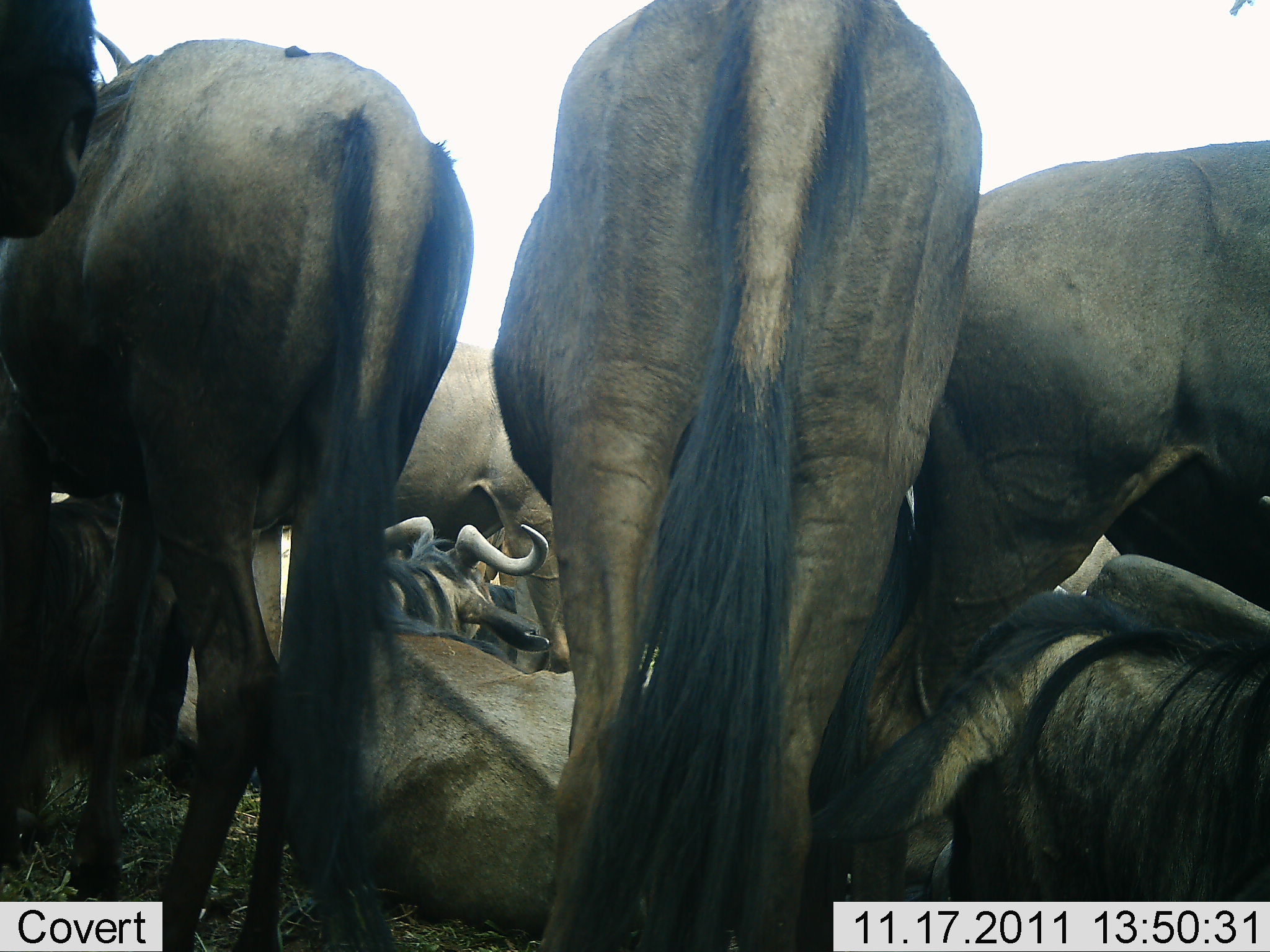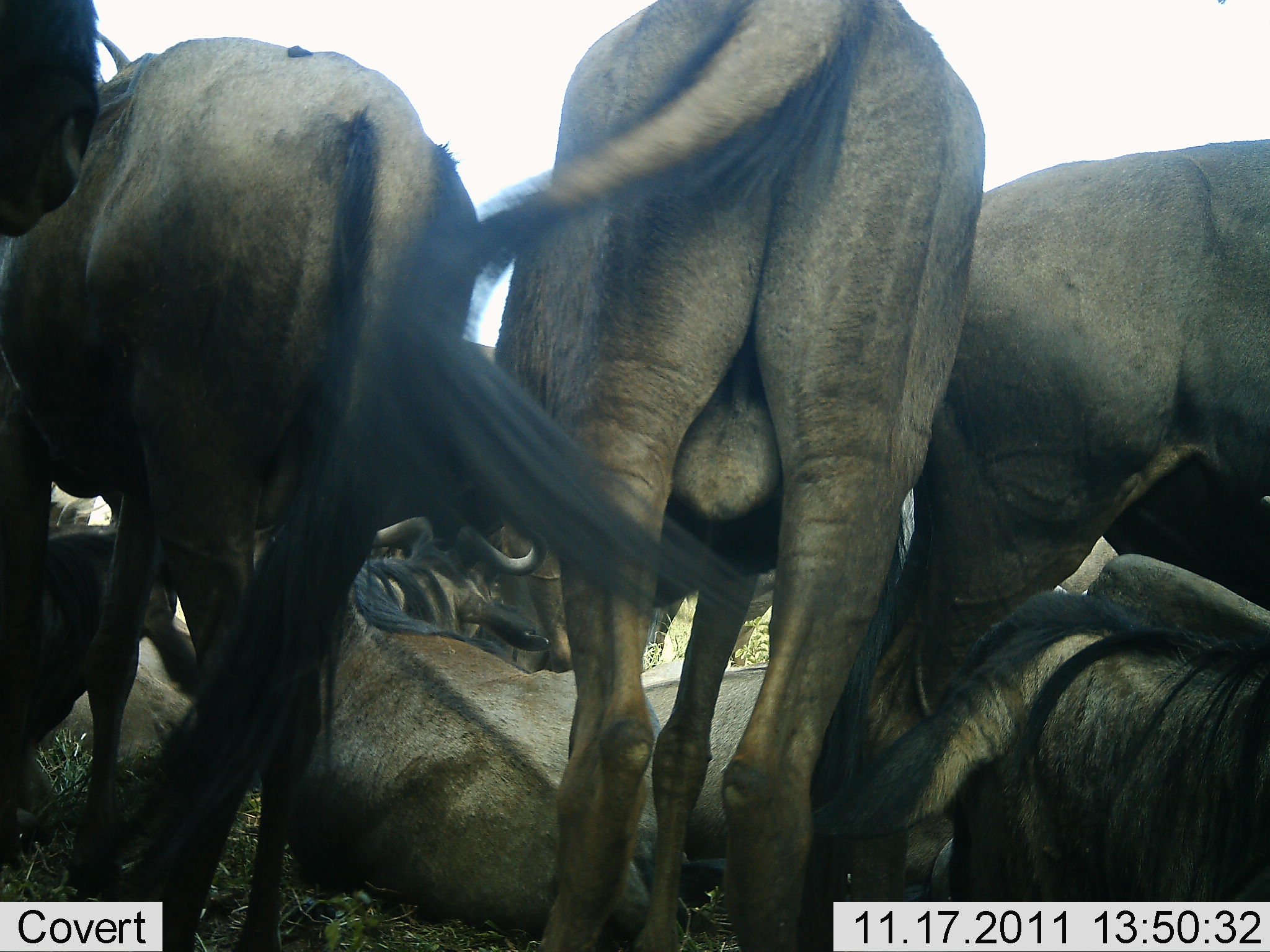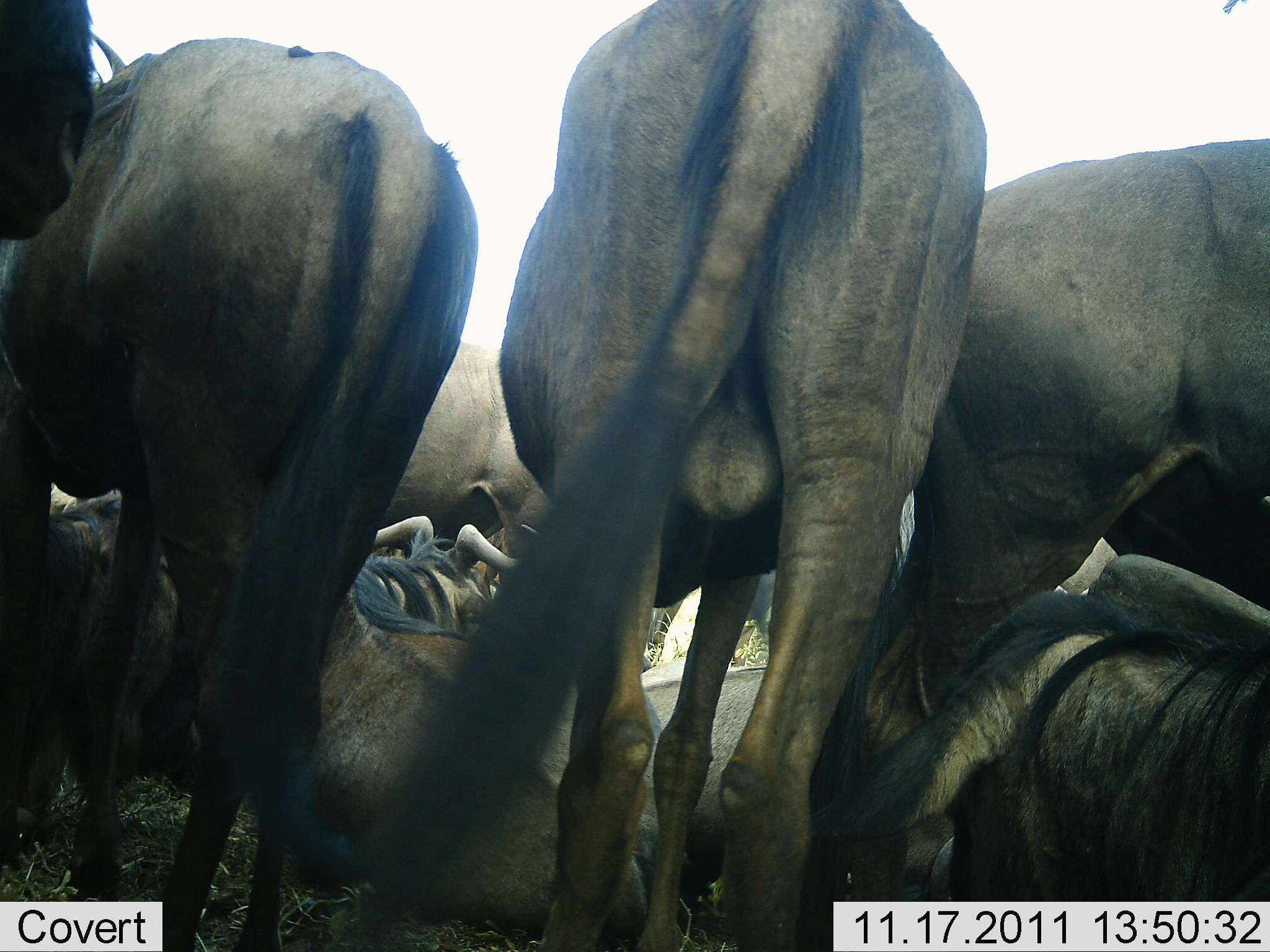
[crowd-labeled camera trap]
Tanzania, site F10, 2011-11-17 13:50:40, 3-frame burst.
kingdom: Animalia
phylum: Chordata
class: Mammalia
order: Artiodactyla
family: Bovidae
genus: Connochaetes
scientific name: Connochaetes taurinus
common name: blue wildebeest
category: wildebeest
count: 8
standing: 83%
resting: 75%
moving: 8%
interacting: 17%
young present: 0%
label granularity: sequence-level